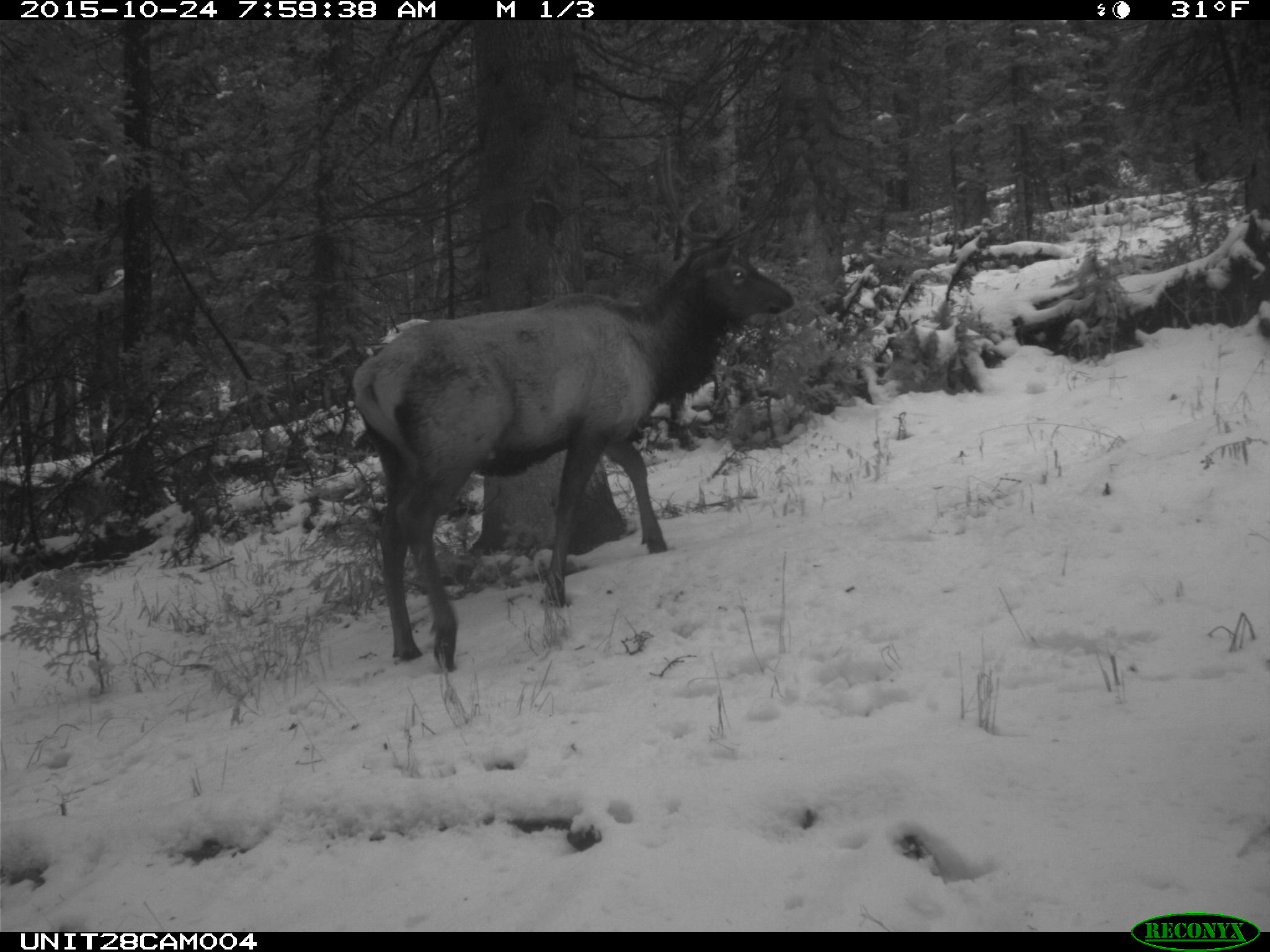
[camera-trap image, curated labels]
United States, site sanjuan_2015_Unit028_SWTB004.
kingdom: Animalia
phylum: Chordata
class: Mammalia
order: Artiodactyla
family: Cervidae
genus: Cervus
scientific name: Cervus elaphus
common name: red deer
Cervus elaphus (red deer).